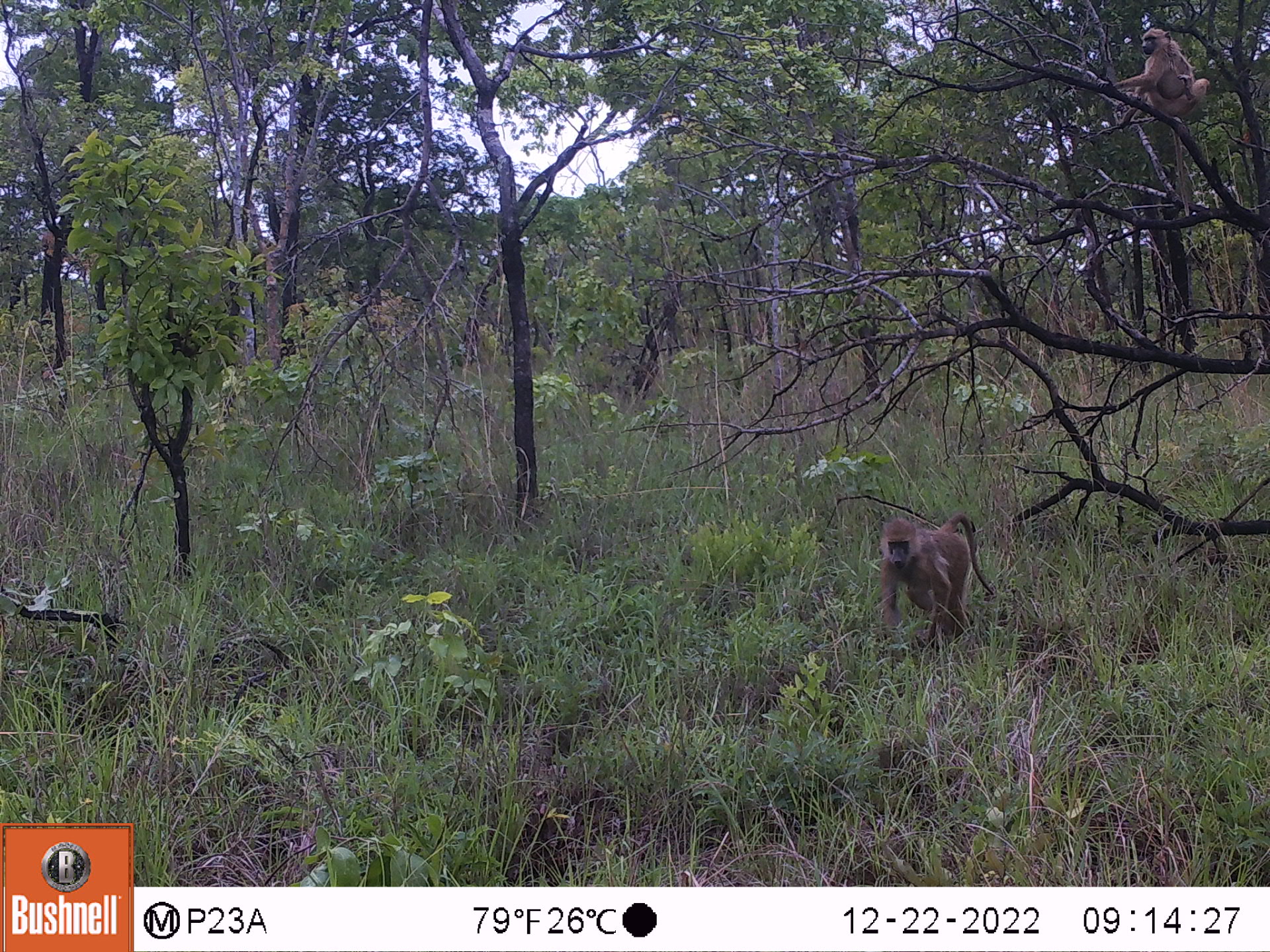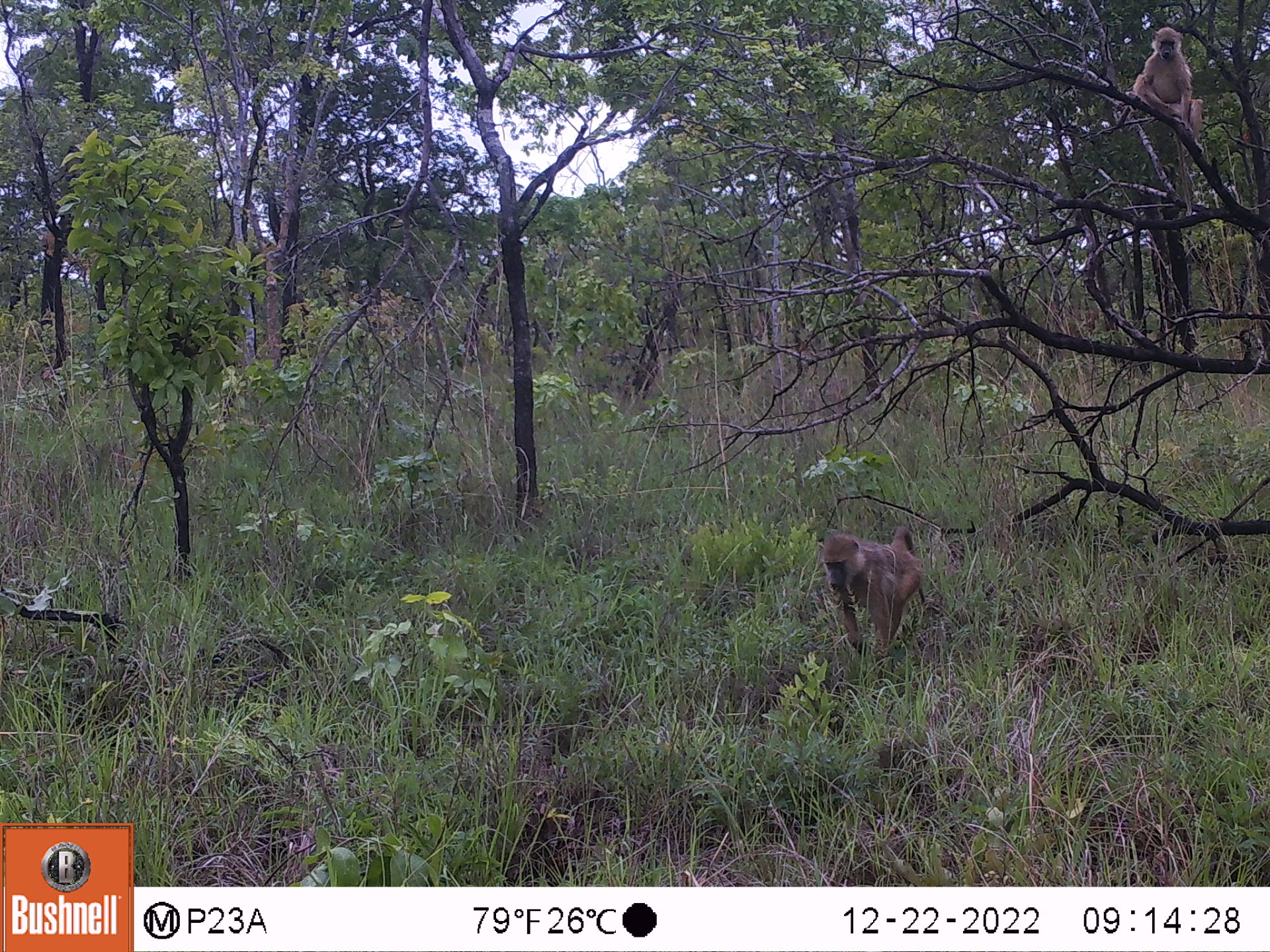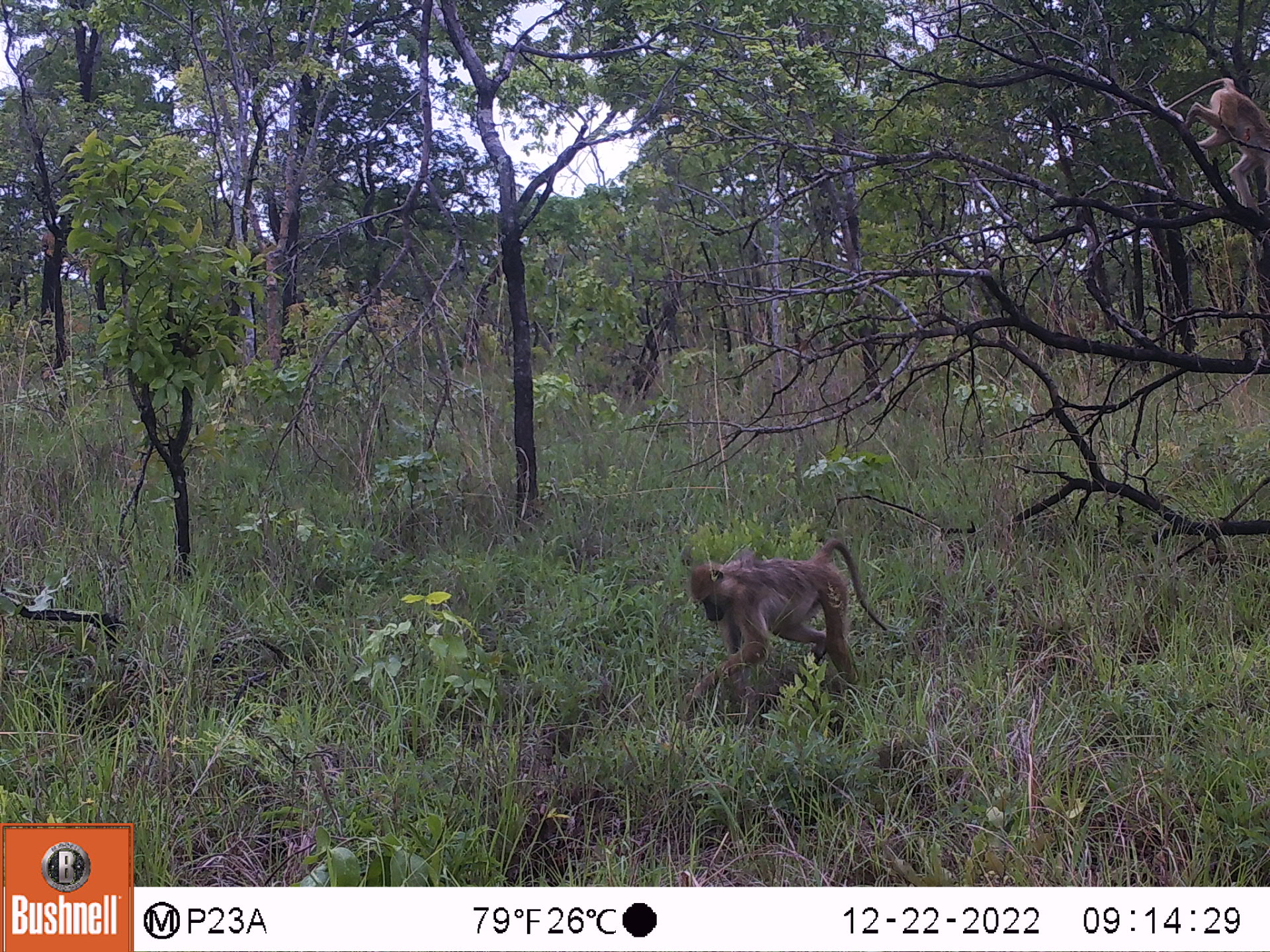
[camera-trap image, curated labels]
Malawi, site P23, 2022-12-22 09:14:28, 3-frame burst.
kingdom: Animalia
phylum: Chordata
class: Mammalia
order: Primates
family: Cercopithecidae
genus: Papio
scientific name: Papio cynocephalus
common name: yellow baboon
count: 2